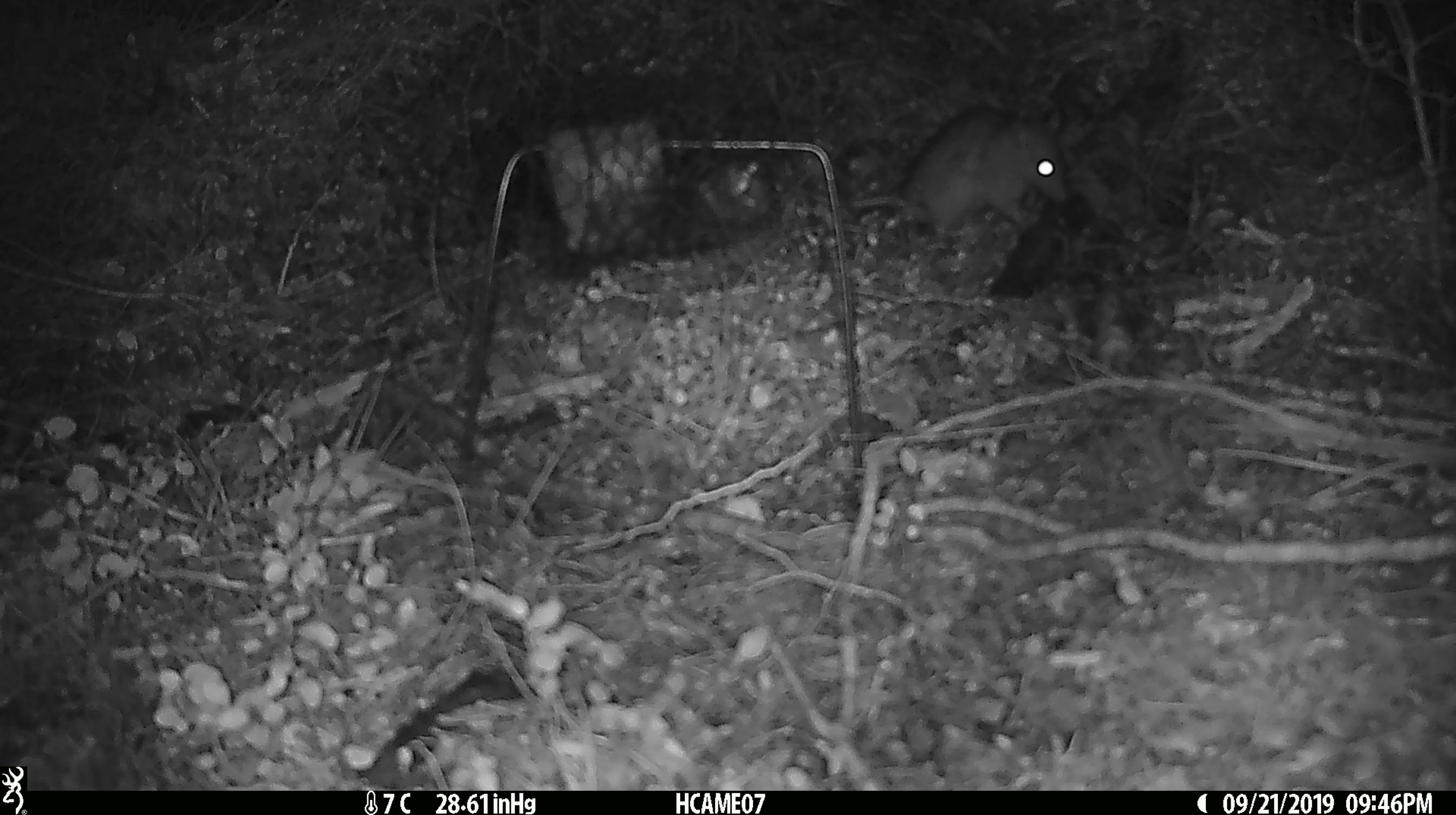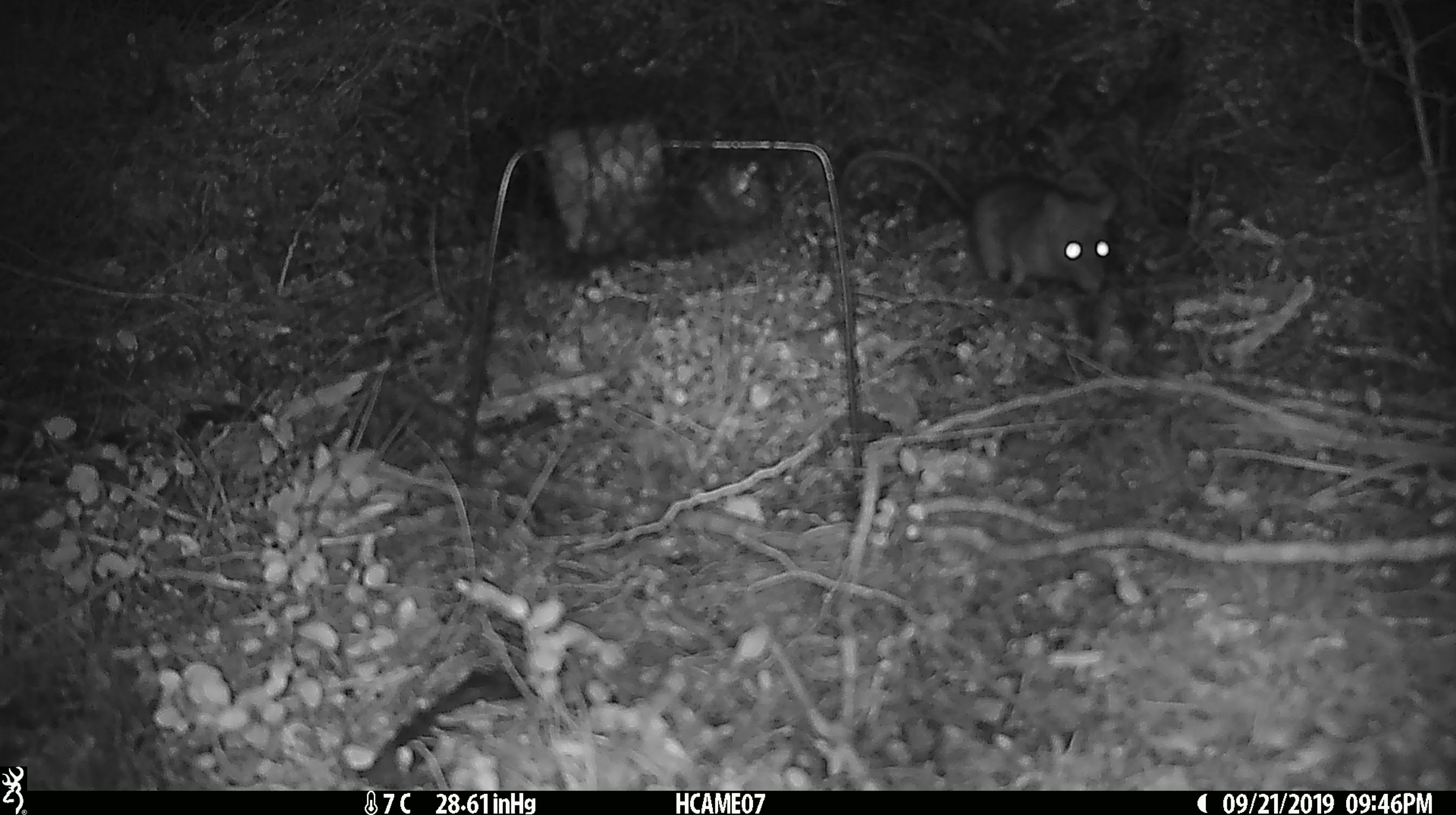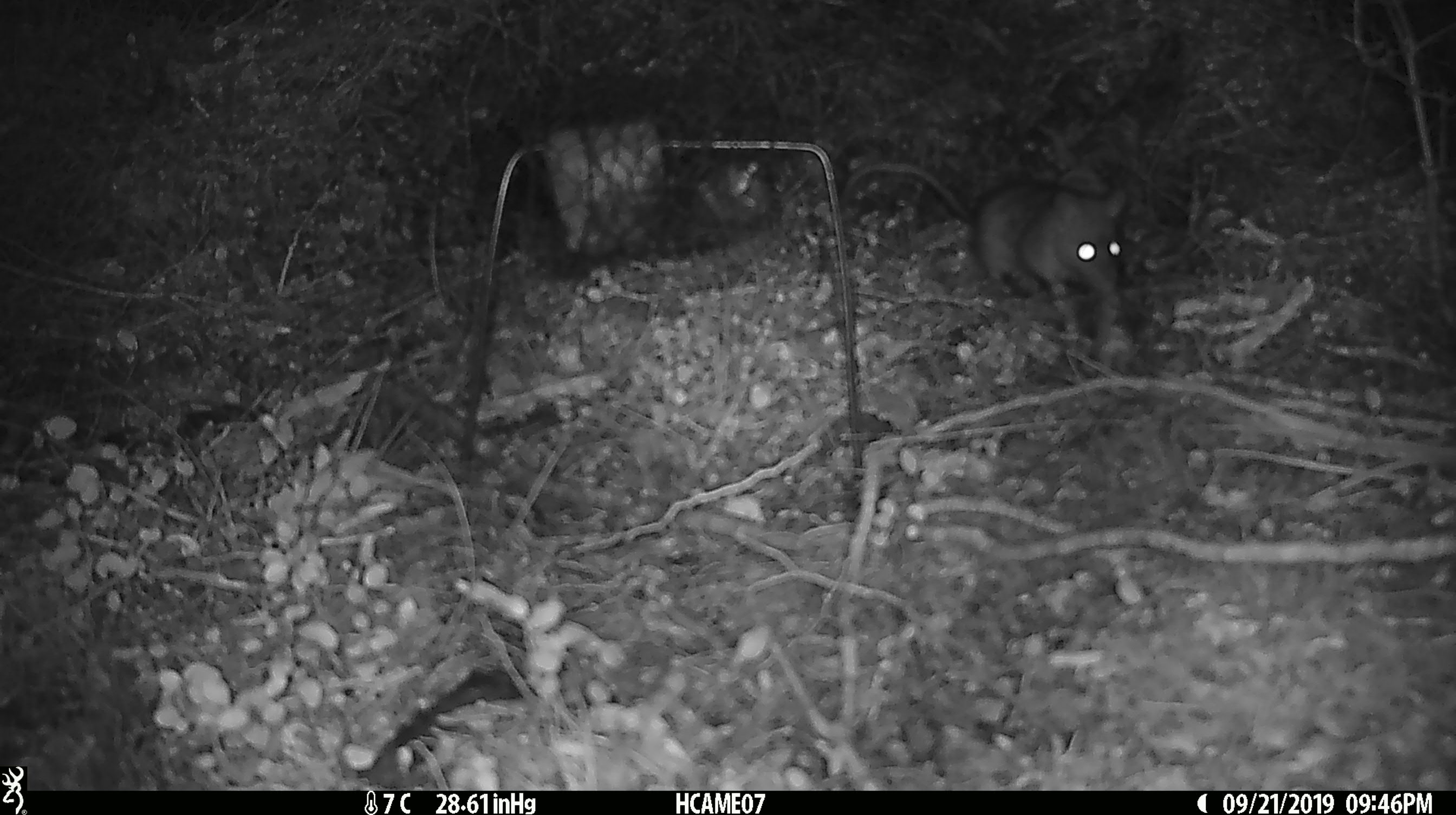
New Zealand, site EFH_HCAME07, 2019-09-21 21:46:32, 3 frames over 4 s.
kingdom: Animalia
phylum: Chordata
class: Mammalia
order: Rodentia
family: Muridae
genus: Rattus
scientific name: Rattus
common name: rat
Rat (Rattus).